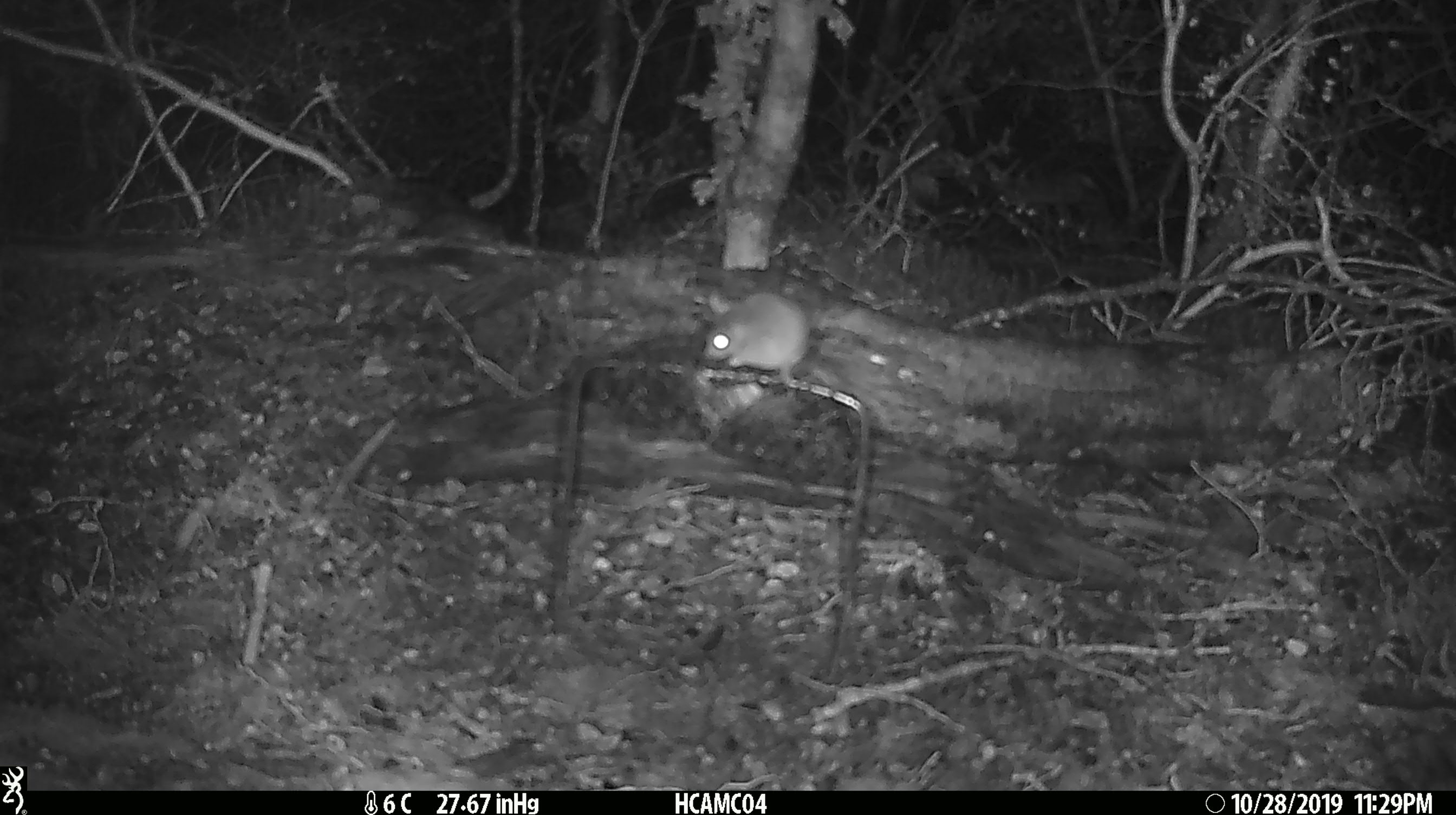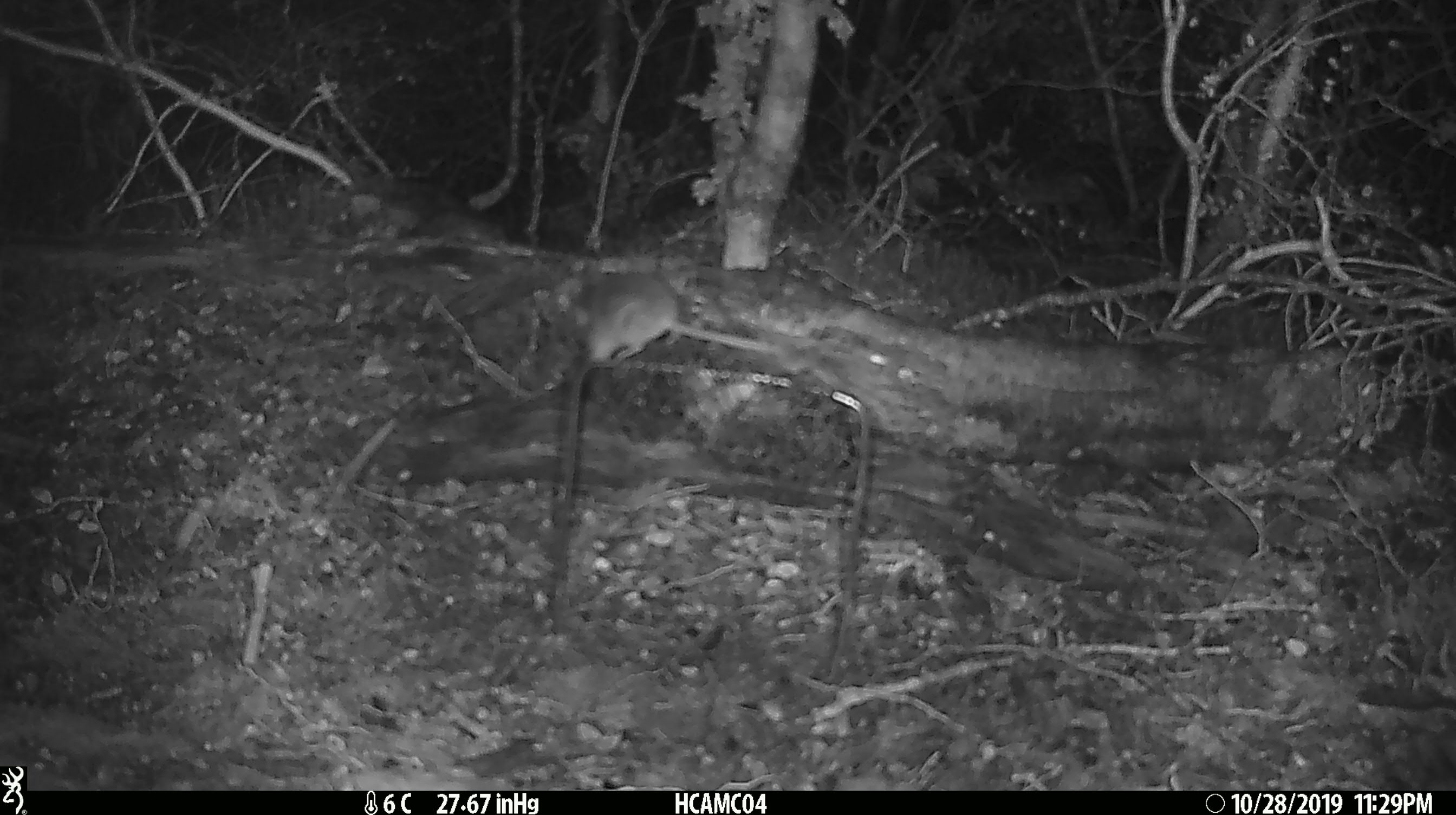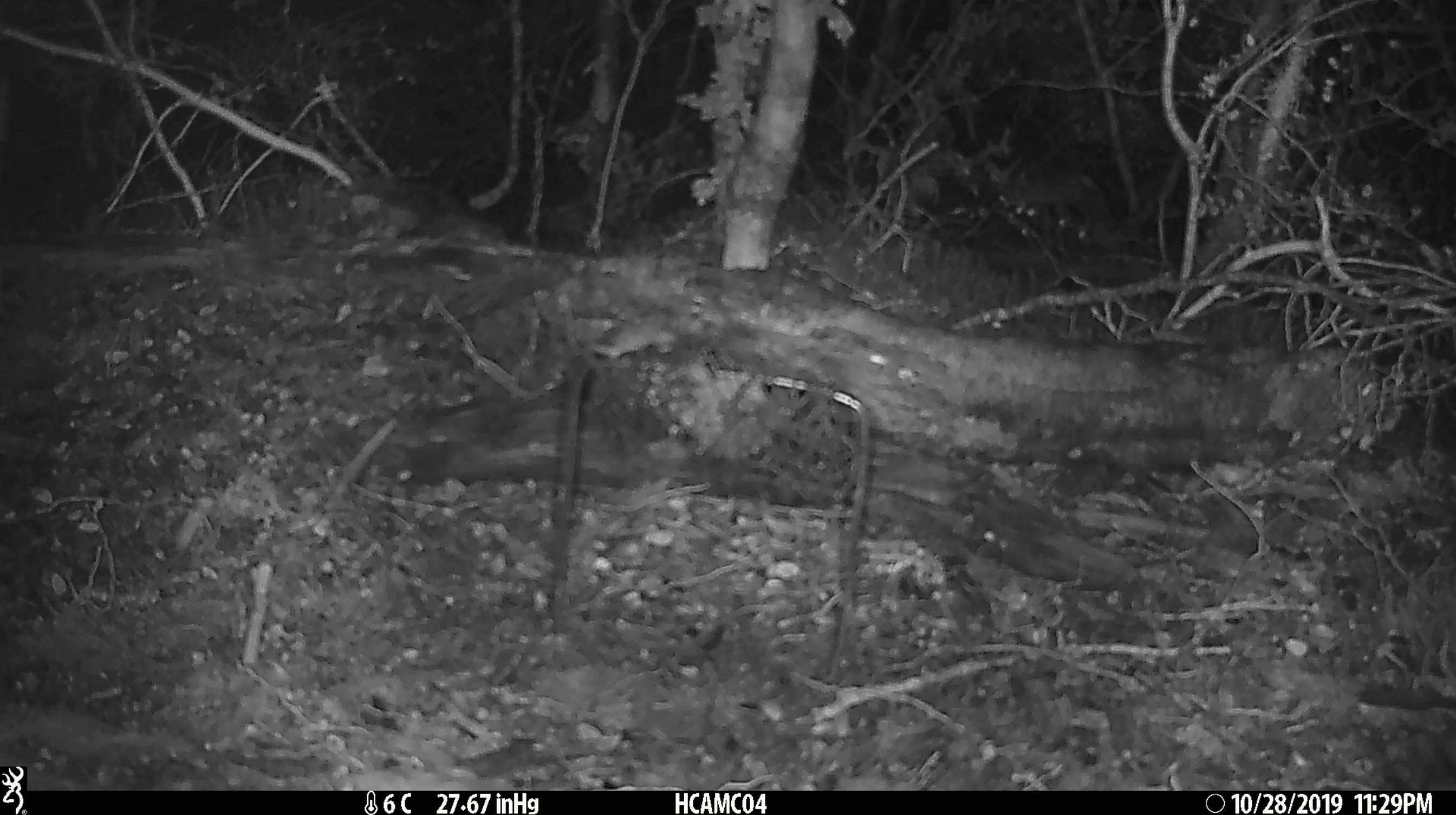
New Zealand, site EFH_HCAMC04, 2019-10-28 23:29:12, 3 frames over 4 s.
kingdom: Animalia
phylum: Chordata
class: Mammalia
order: Rodentia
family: Muridae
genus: Mus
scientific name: Mus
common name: mouse